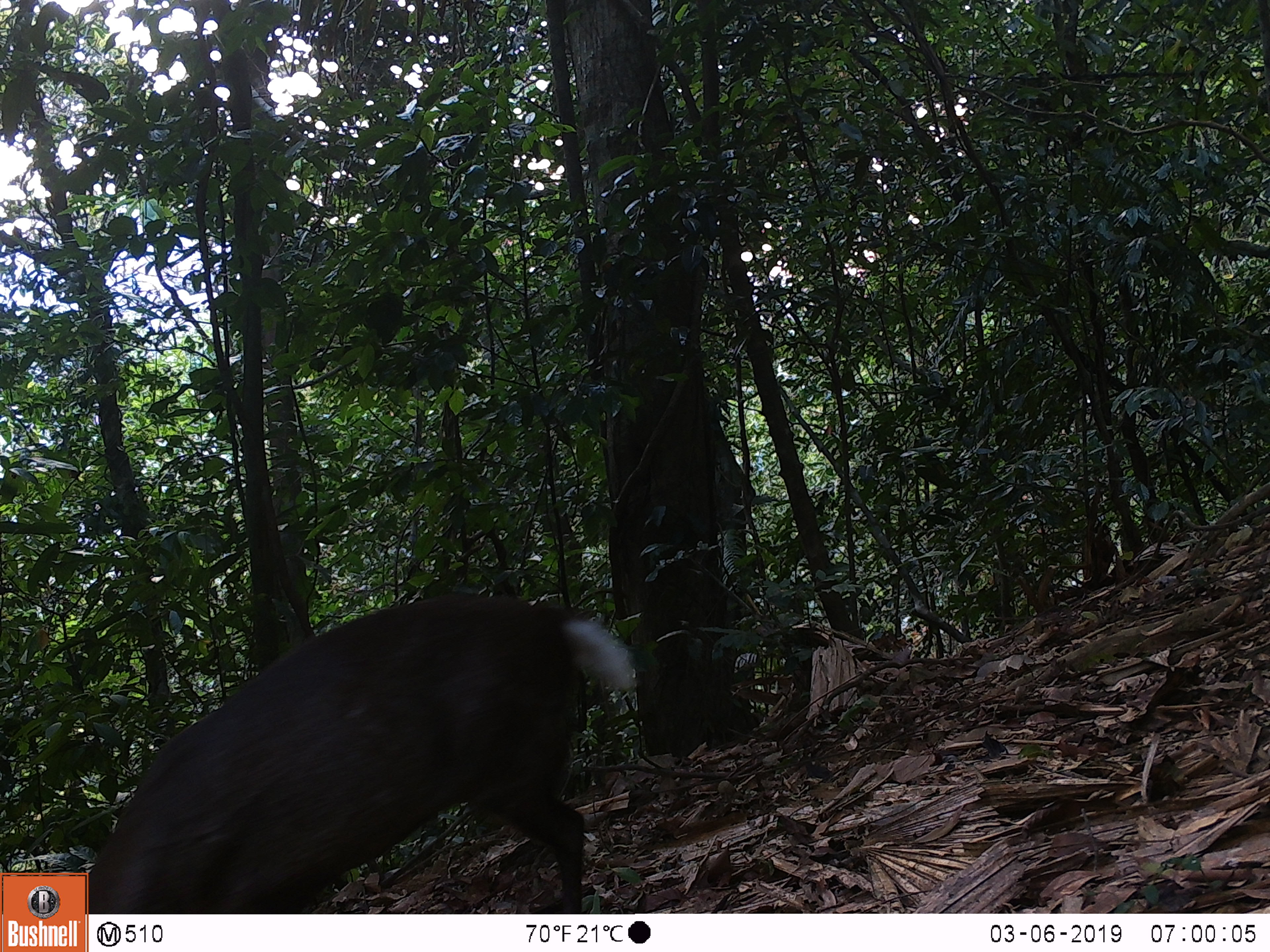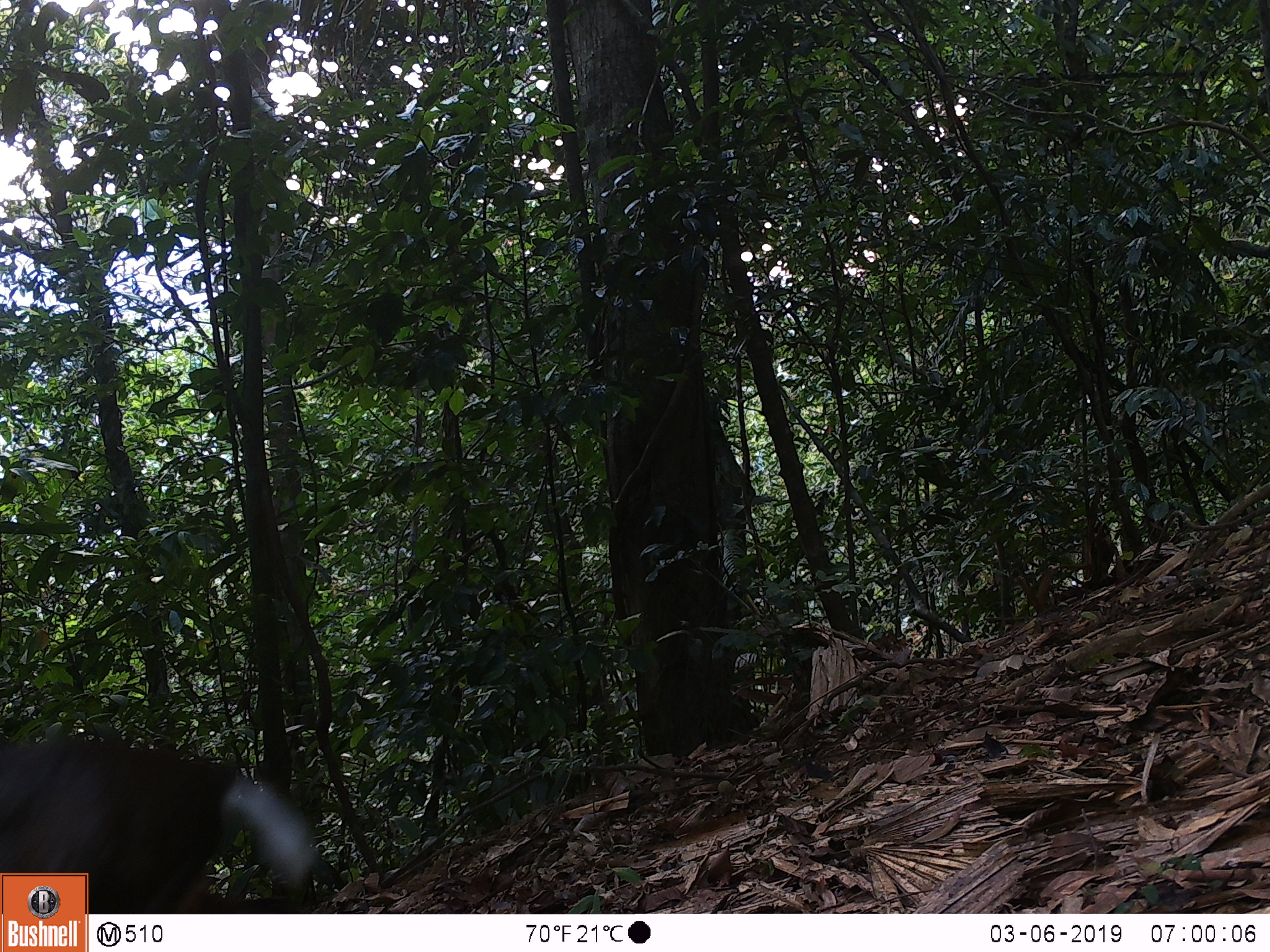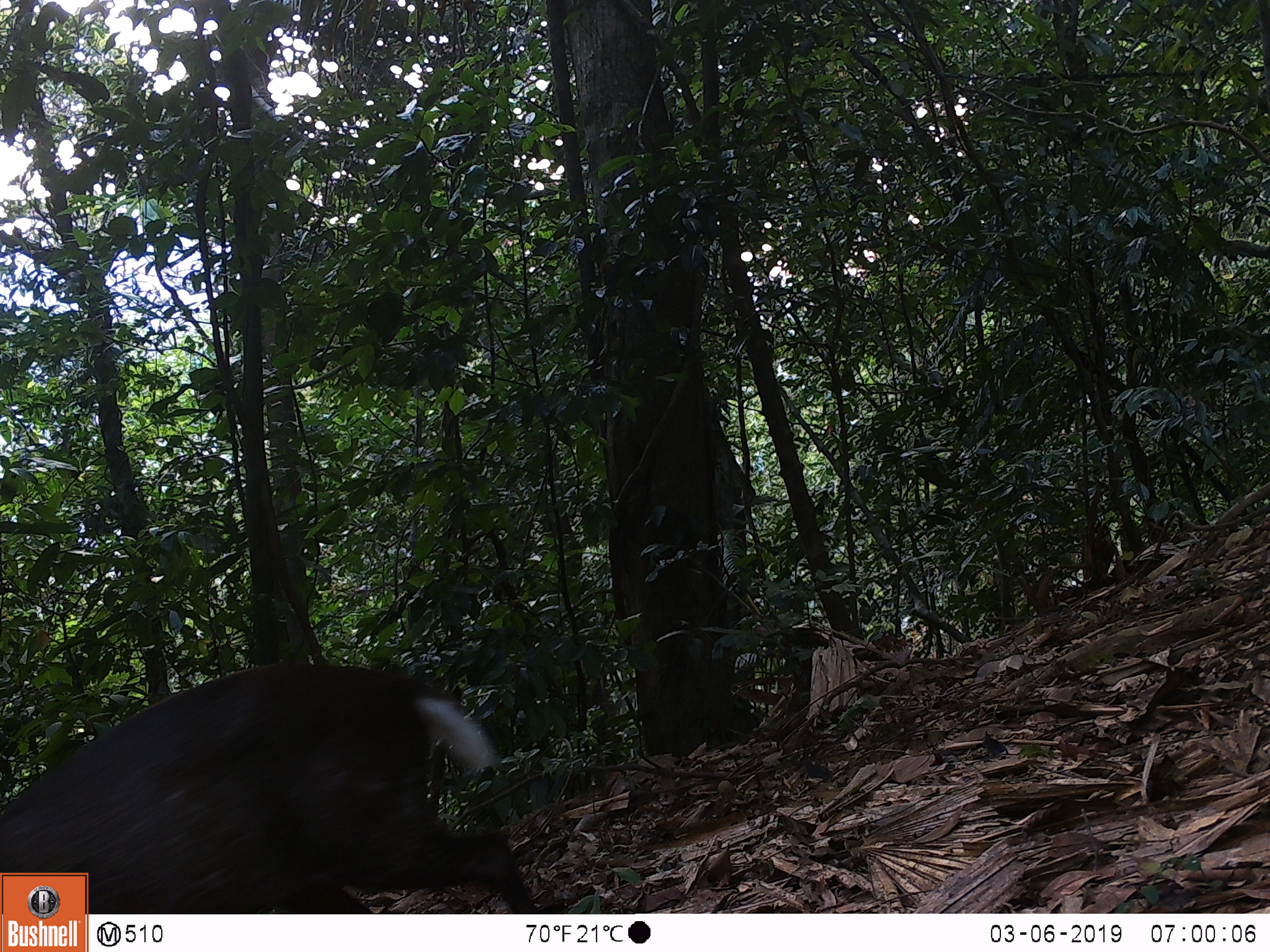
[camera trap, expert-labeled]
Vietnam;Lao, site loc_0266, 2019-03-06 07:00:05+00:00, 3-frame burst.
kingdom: Animalia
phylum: Chordata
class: Mammalia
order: Artiodactyla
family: Cervidae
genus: Muntiacus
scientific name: Muntiacus rooseveltorum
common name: roosevelt's muntjac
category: roosevelts muntjac group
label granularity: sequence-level